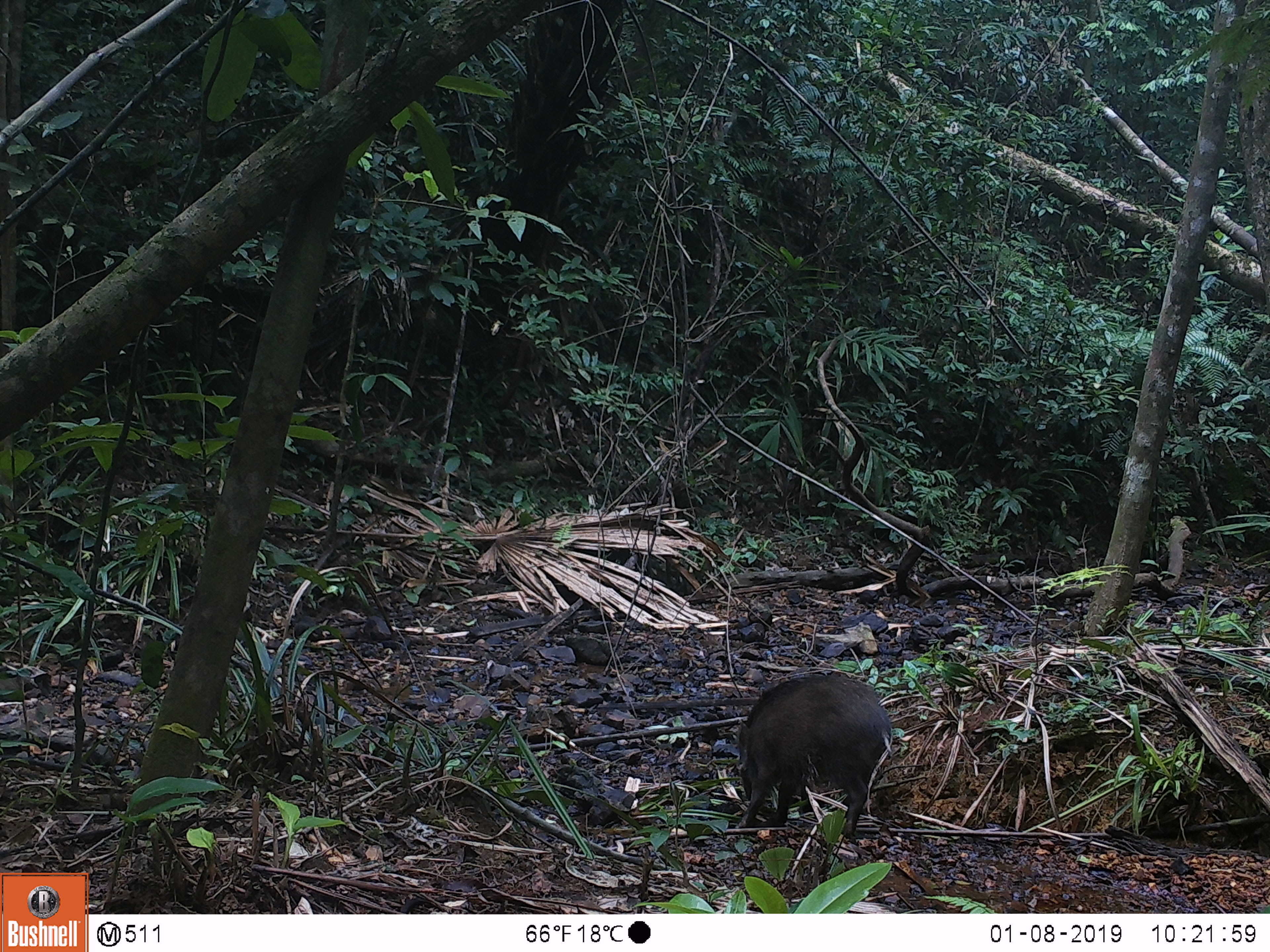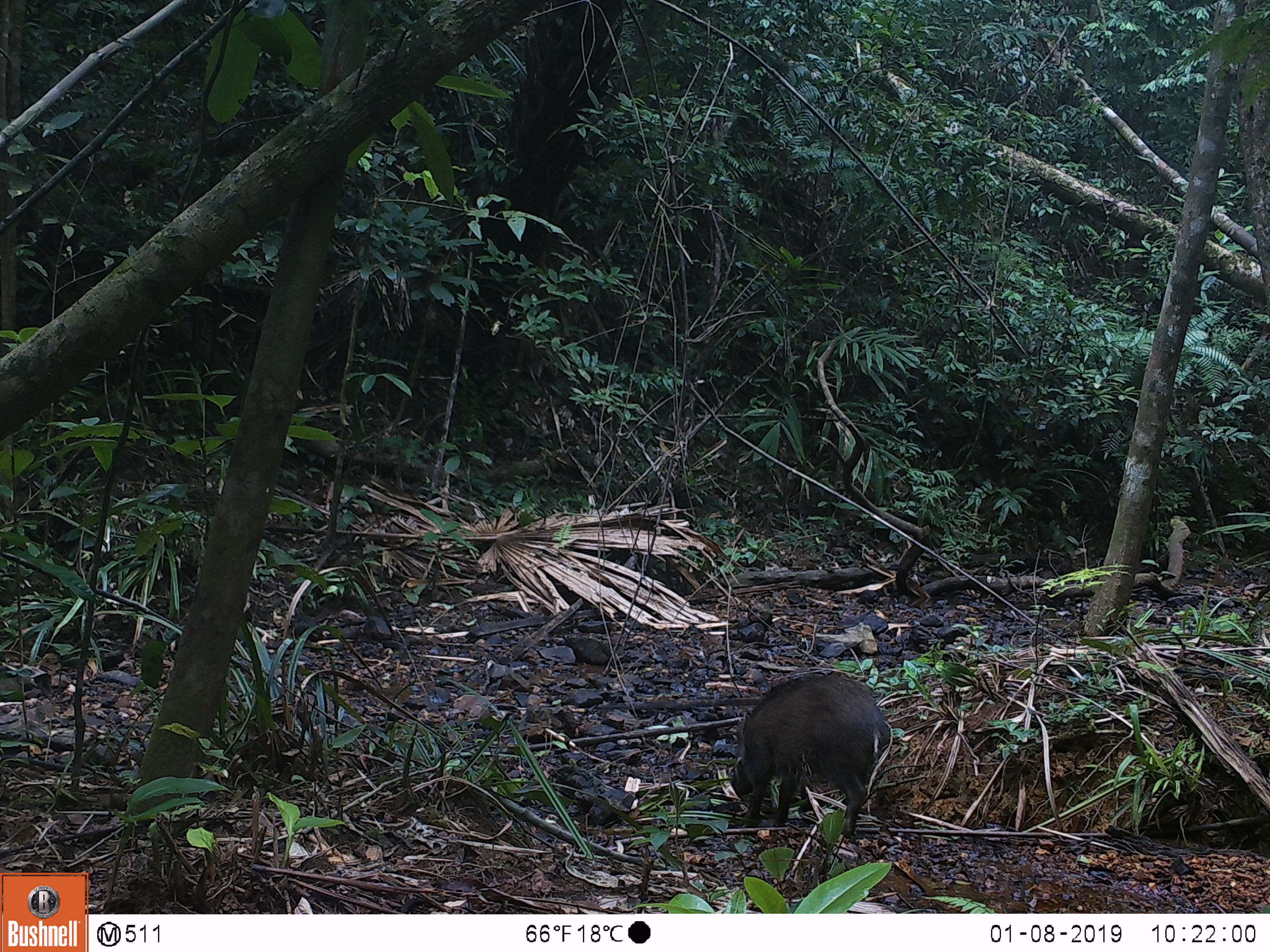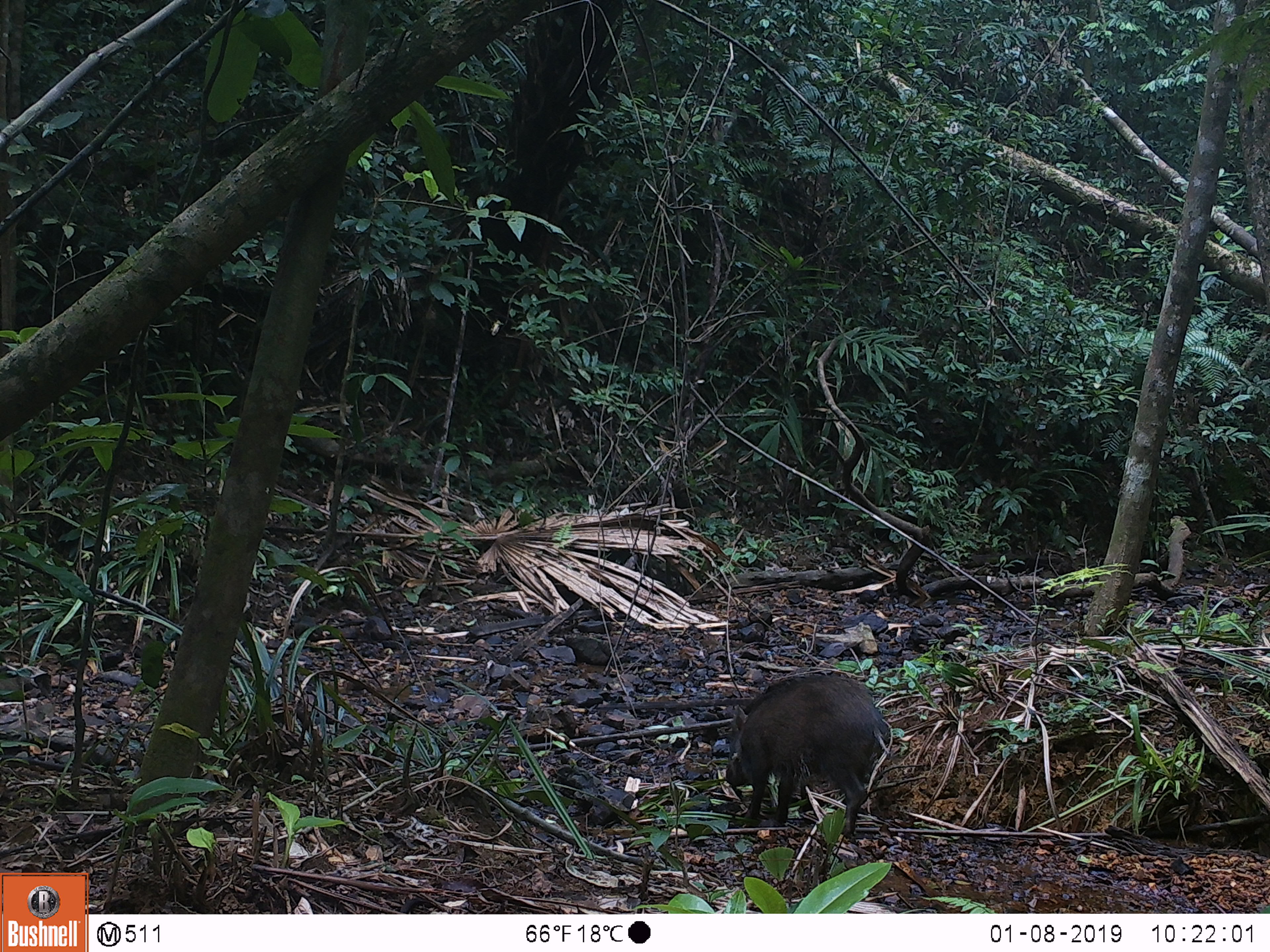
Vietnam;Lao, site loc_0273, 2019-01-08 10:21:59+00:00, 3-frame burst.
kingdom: Animalia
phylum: Chordata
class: Mammalia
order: Artiodactyla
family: Suidae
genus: Sus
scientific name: Sus scrofa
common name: eurasian wild pig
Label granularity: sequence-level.